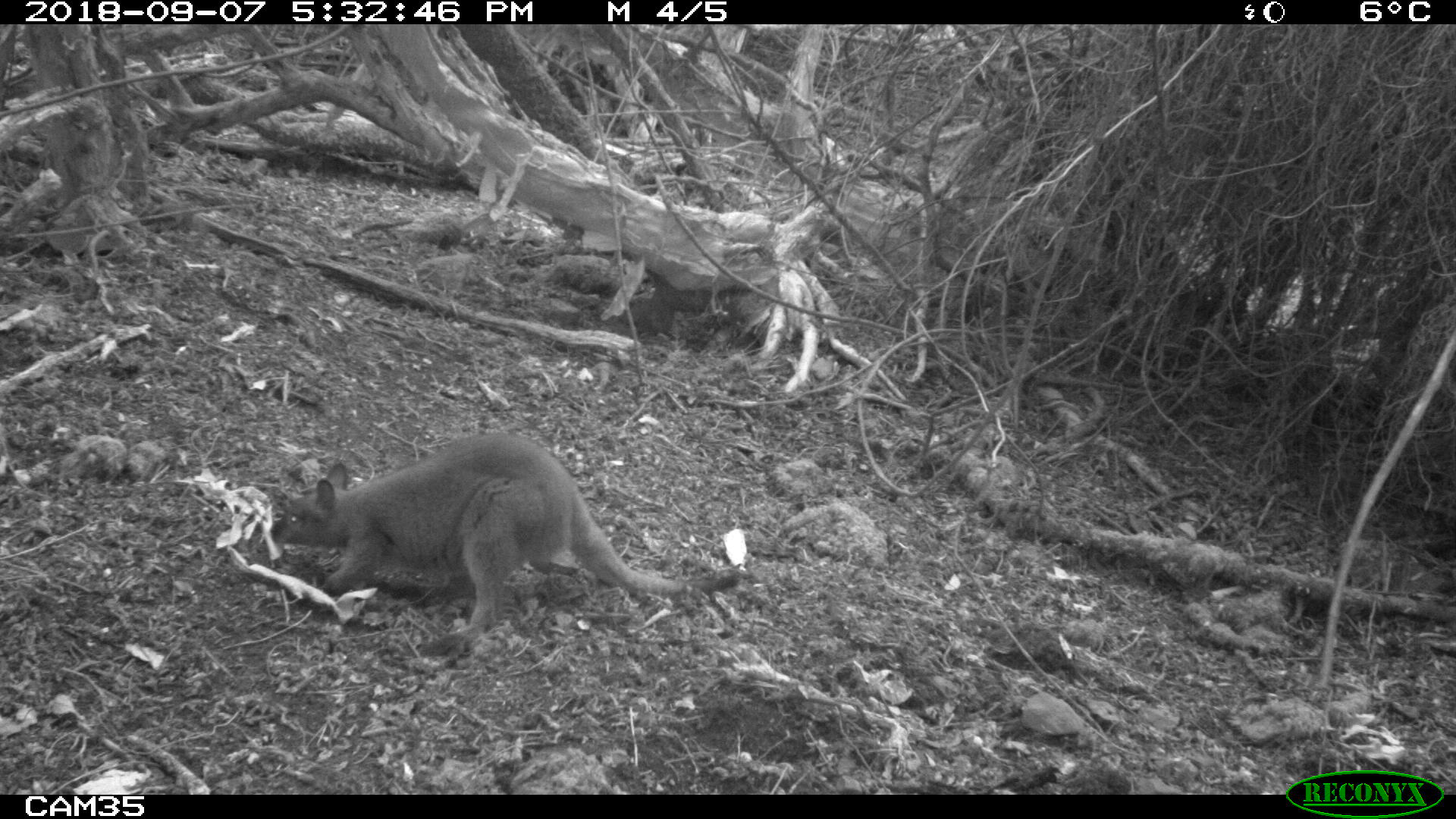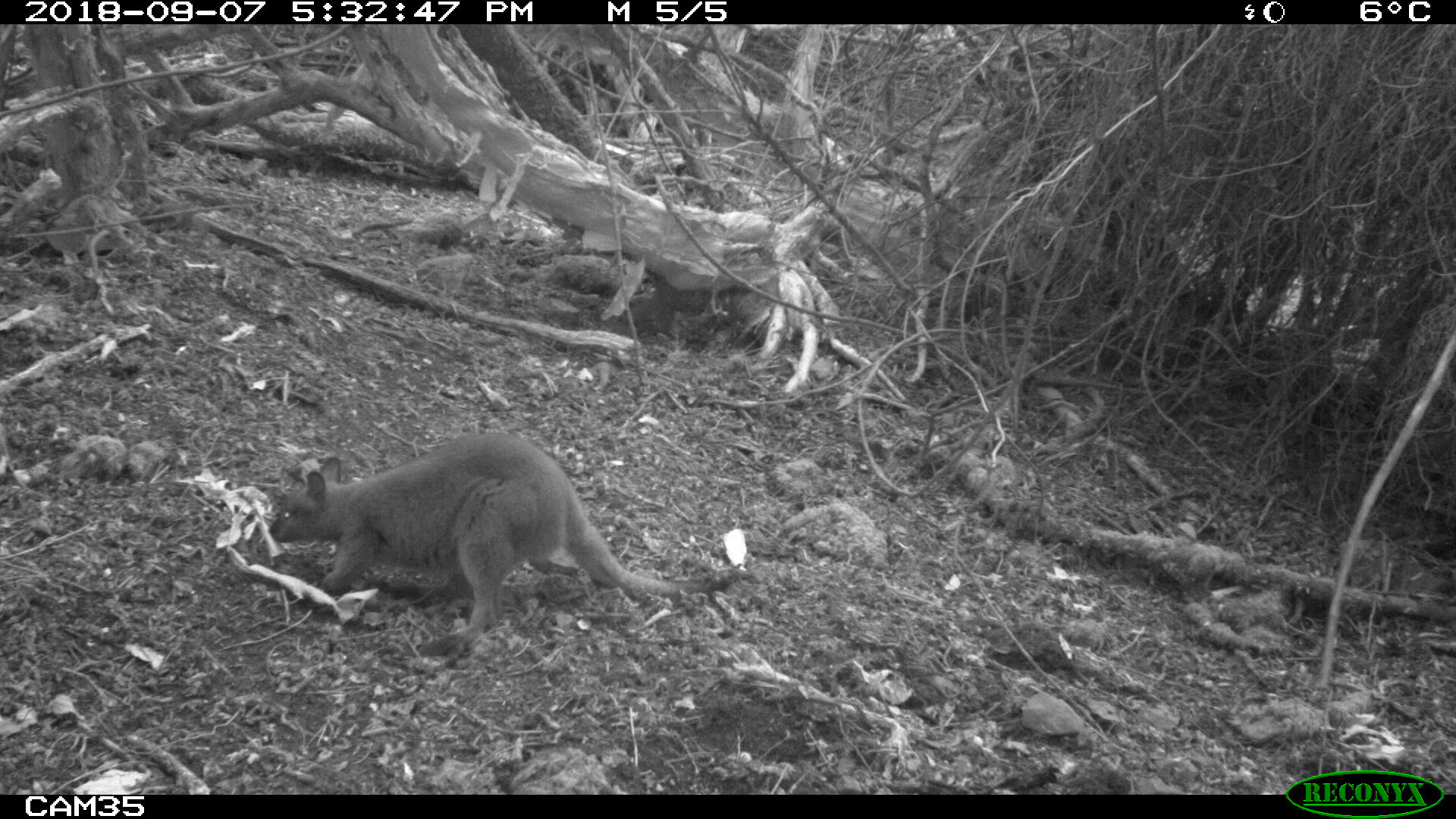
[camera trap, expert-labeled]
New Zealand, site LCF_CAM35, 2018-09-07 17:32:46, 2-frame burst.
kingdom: Animalia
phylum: Chordata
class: Mammalia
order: Diprotodontia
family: Macropodidae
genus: Notamacropus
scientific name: Notamacropus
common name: wallaby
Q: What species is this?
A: Wallaby (Notamacropus).